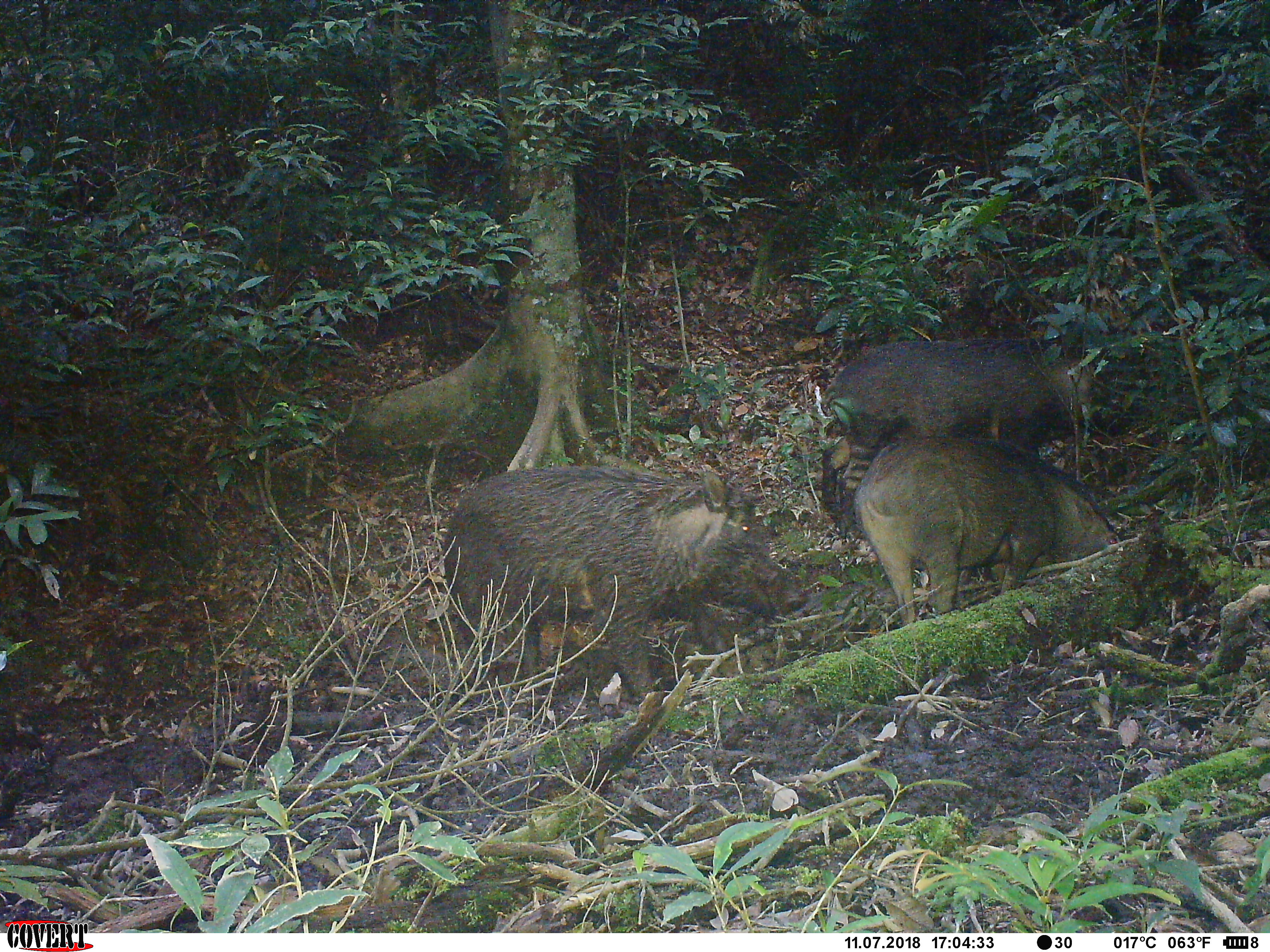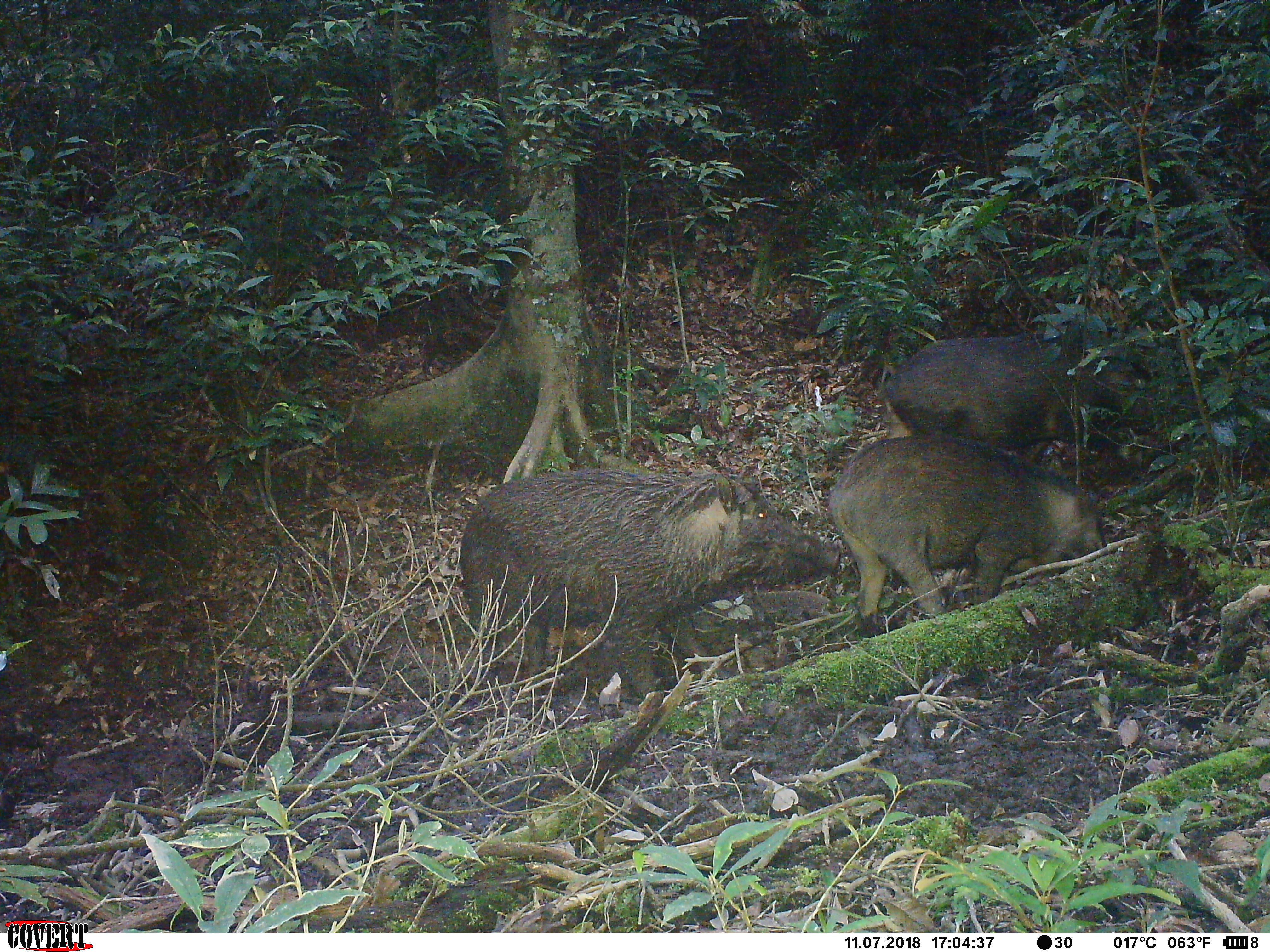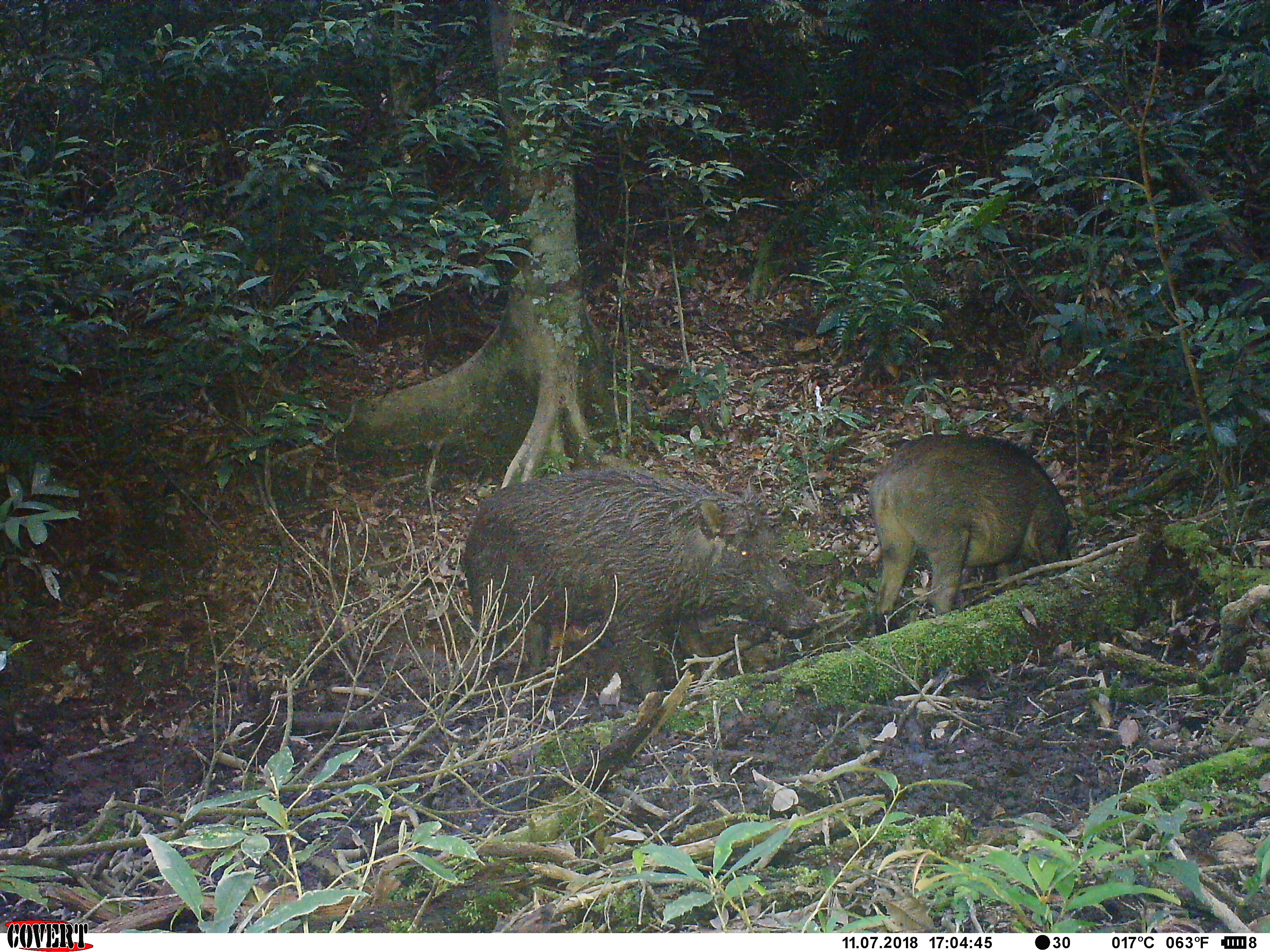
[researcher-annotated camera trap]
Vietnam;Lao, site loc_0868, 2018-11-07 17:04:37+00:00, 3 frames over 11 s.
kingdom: Animalia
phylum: Chordata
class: Mammalia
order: Artiodactyla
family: Suidae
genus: Sus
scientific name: Sus scrofa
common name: eurasian wild pig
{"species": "eurasian wild pig (Sus scrofa)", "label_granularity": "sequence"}